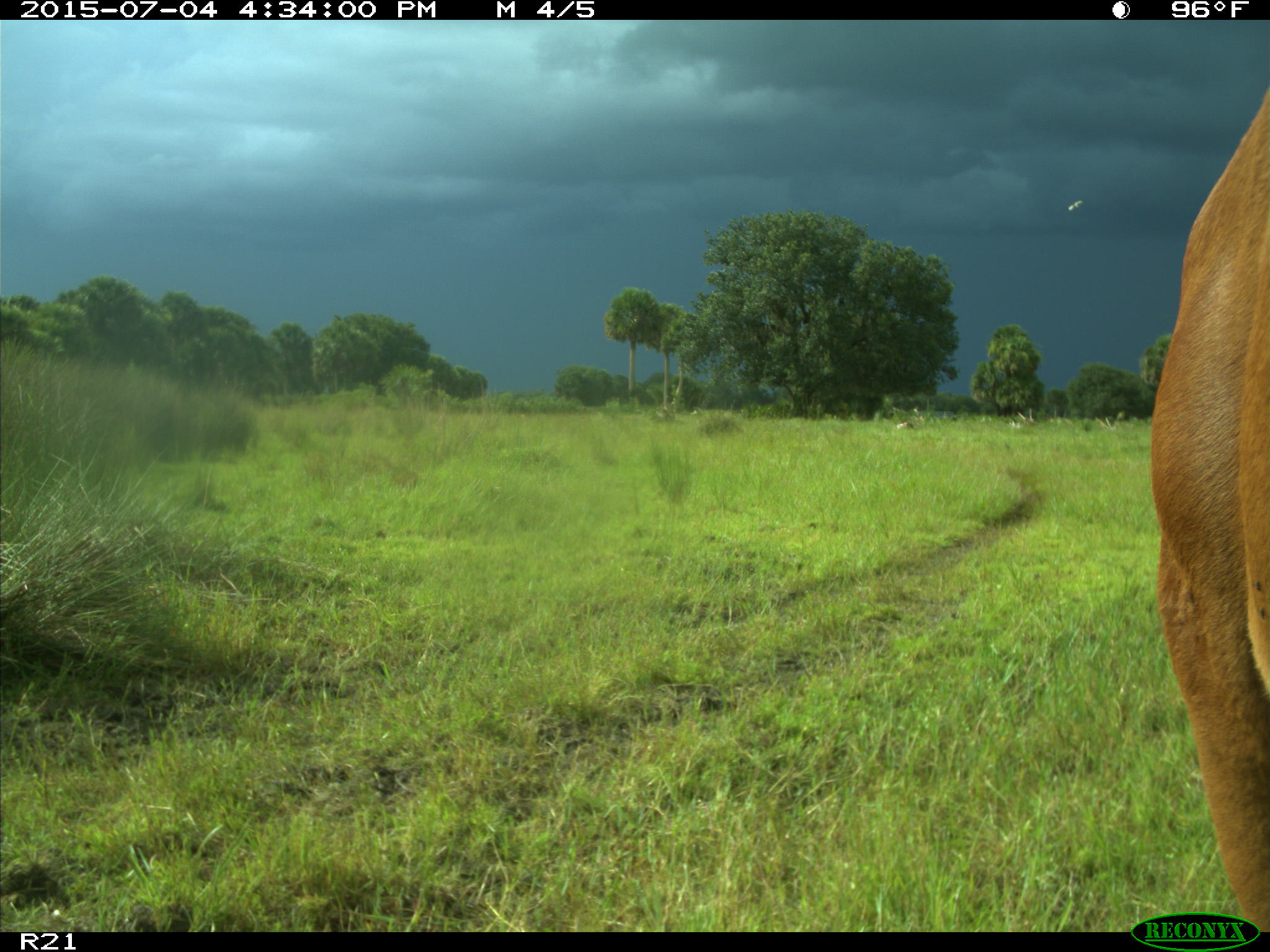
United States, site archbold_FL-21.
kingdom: Animalia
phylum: Chordata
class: Mammalia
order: Artiodactyla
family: Bovidae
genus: Bos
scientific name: Bos taurus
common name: domestic cow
Bos taurus (domestic cow).